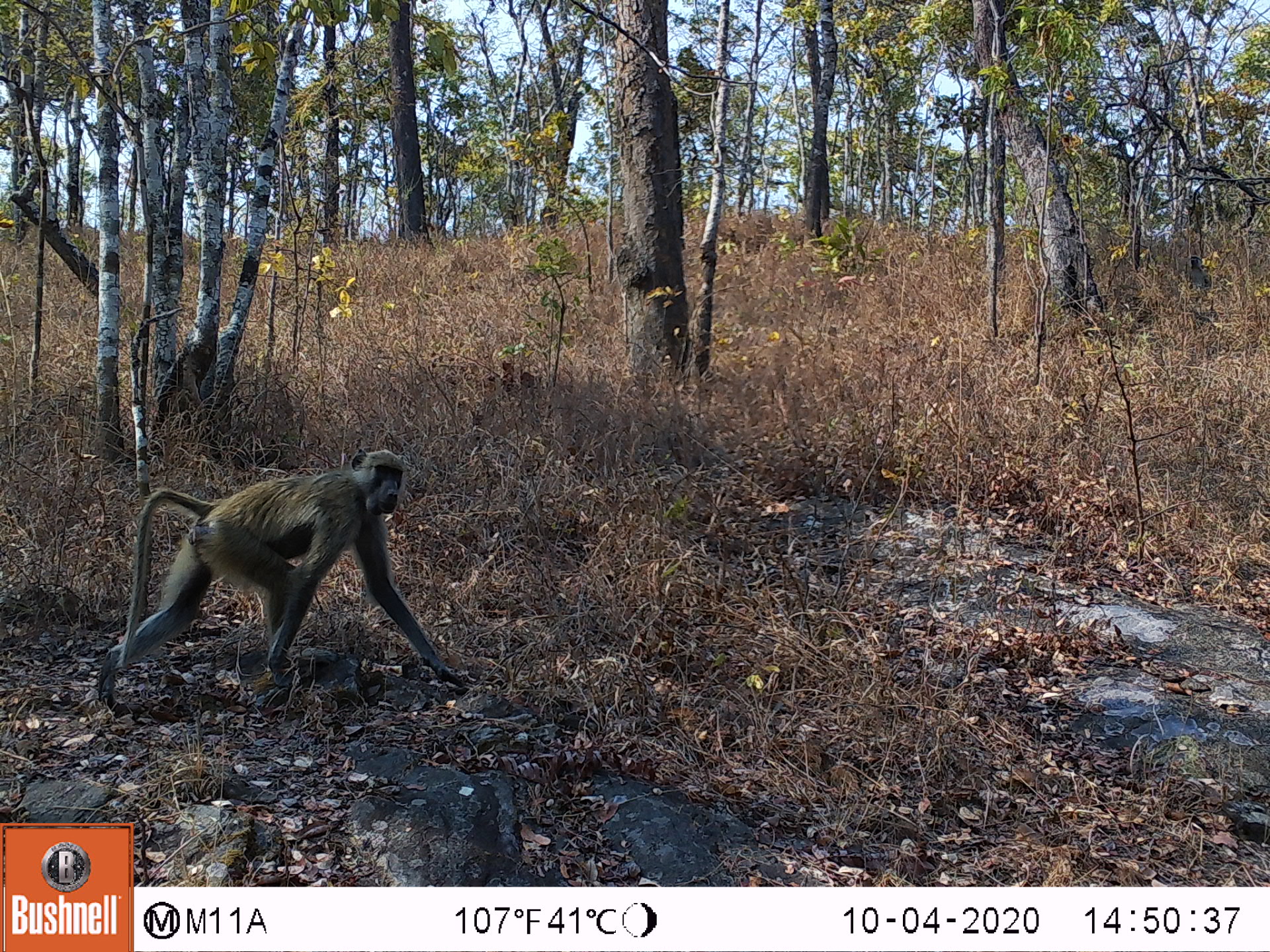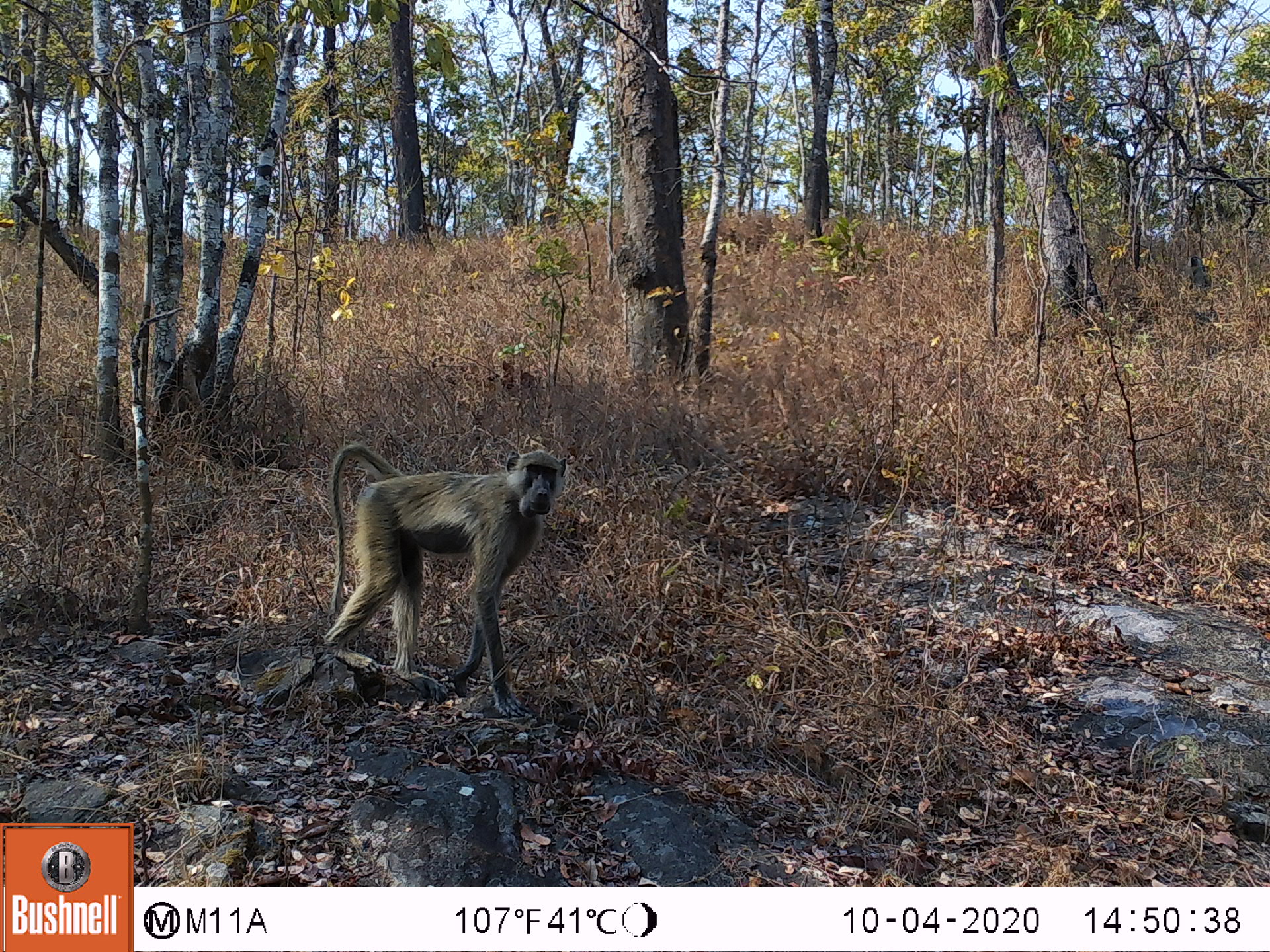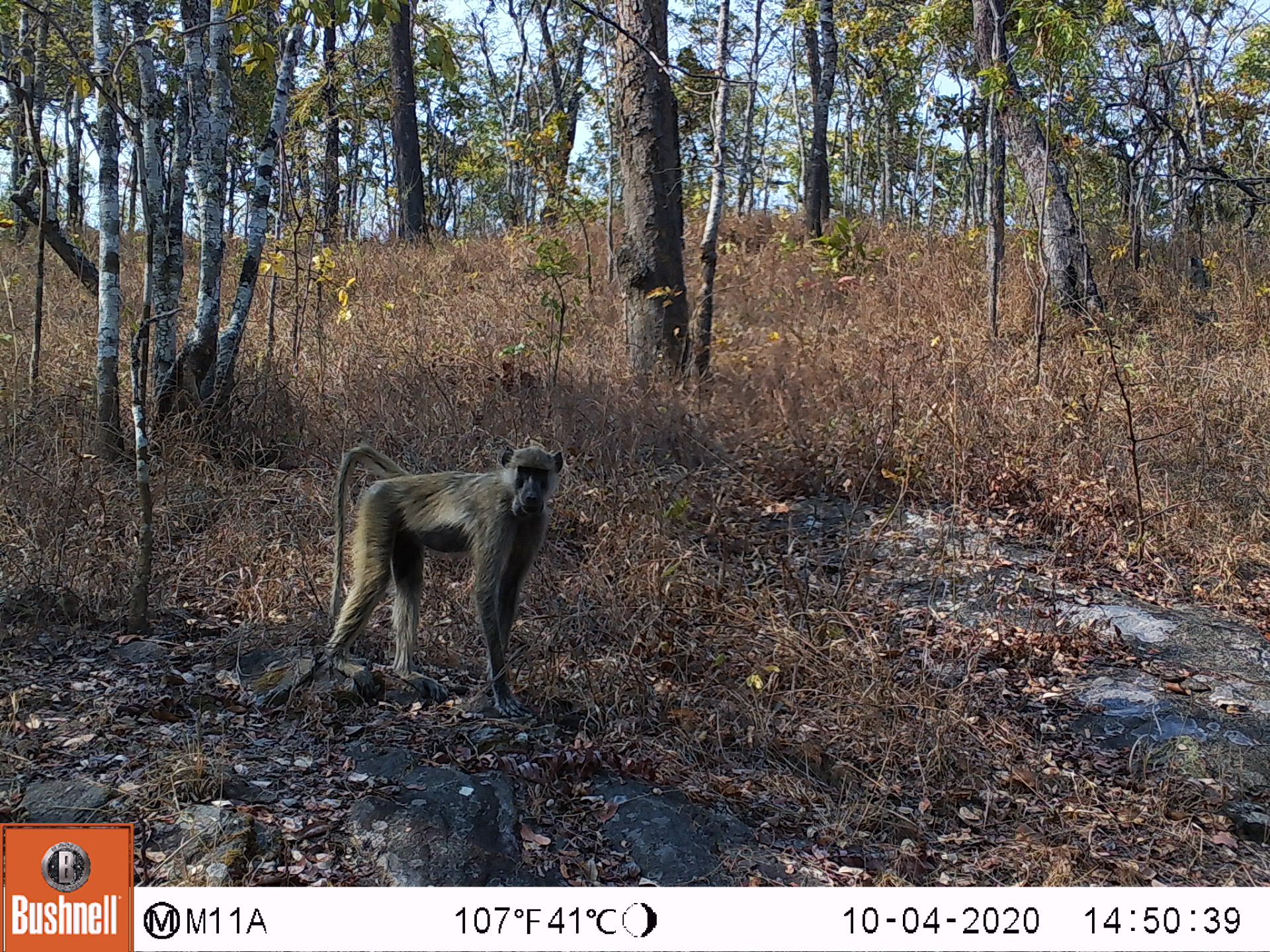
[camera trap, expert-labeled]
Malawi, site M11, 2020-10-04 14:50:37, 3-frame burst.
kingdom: Animalia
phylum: Chordata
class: Mammalia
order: Primates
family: Cercopithecidae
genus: Papio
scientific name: Papio cynocephalus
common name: yellow baboon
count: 1